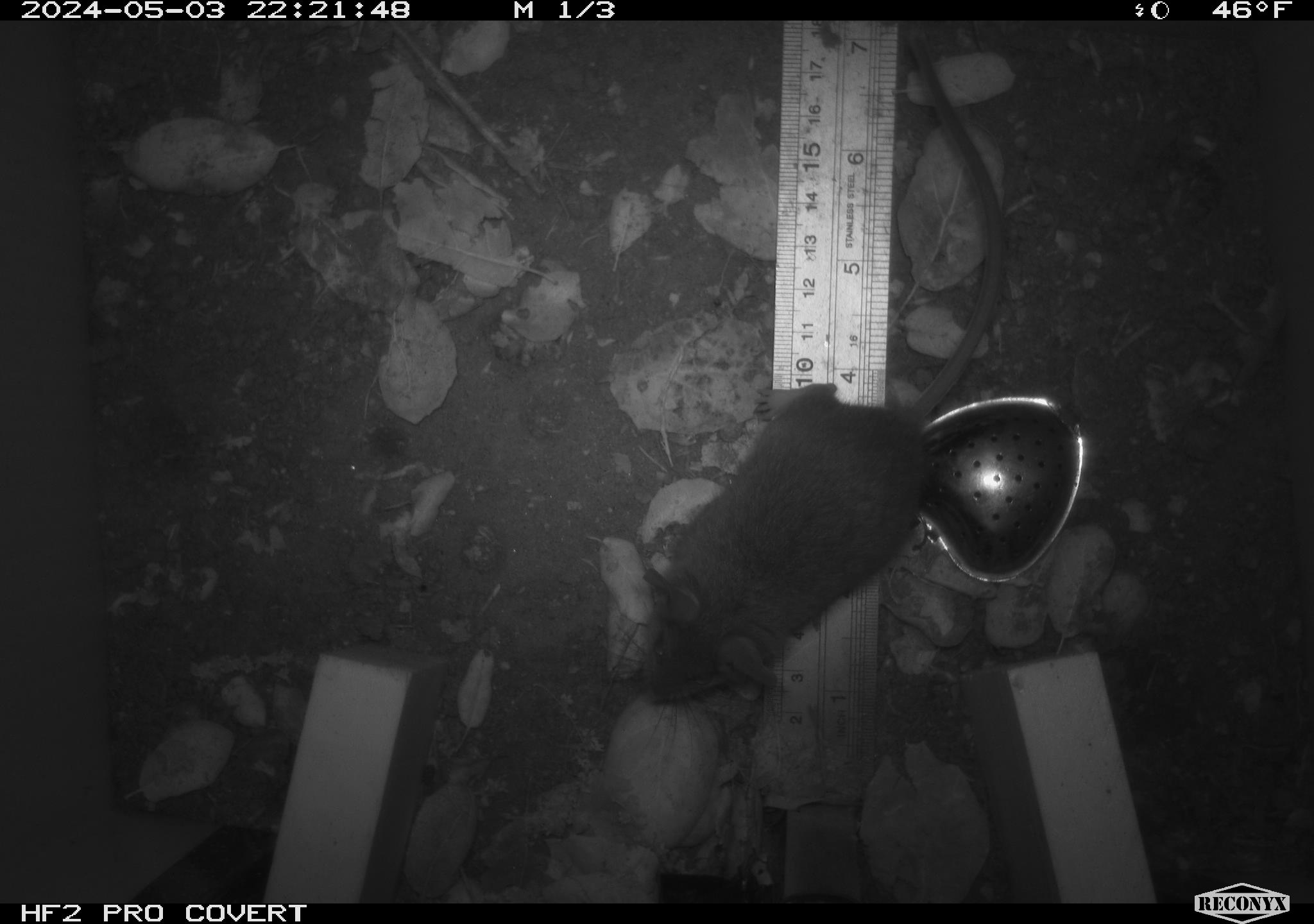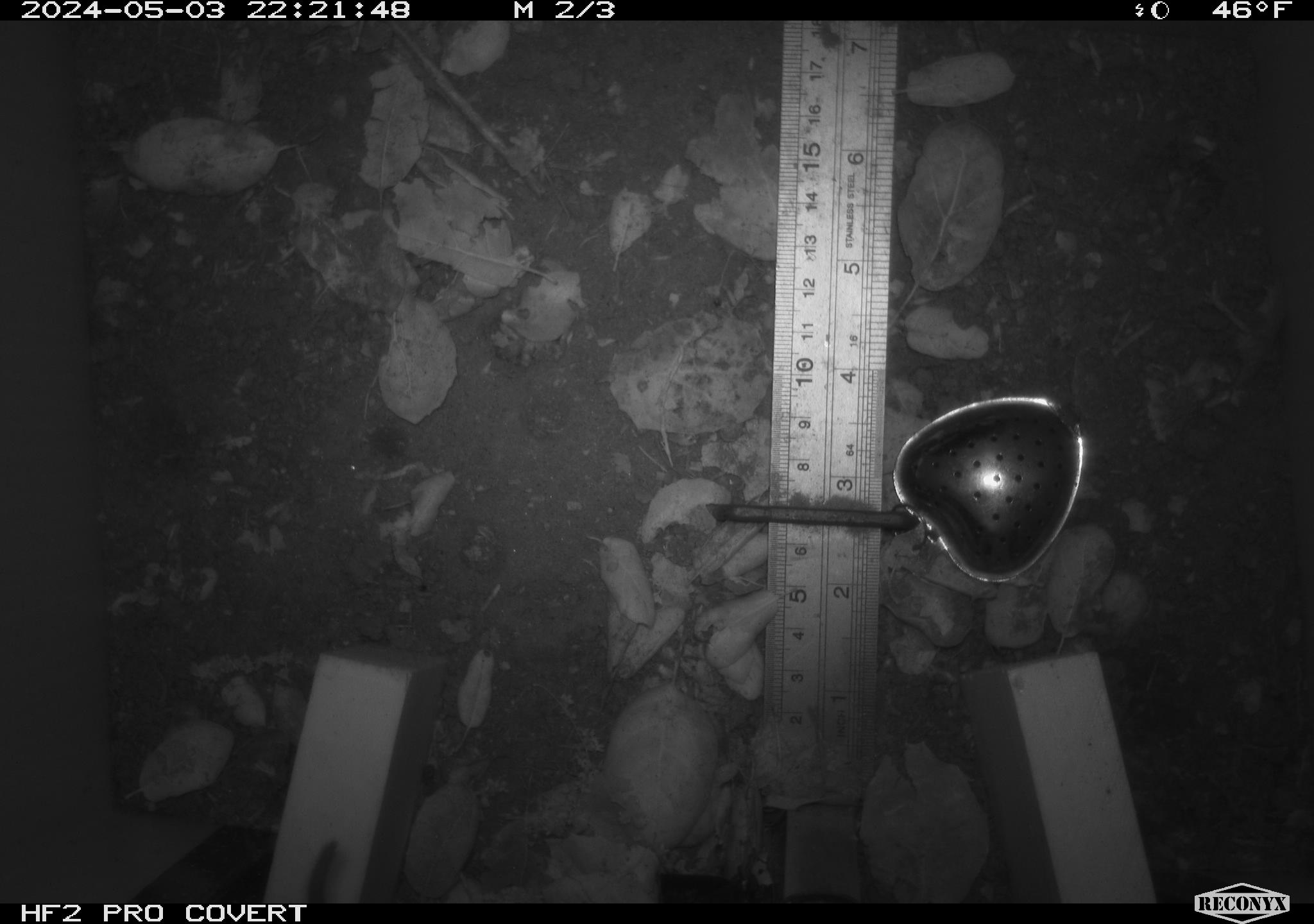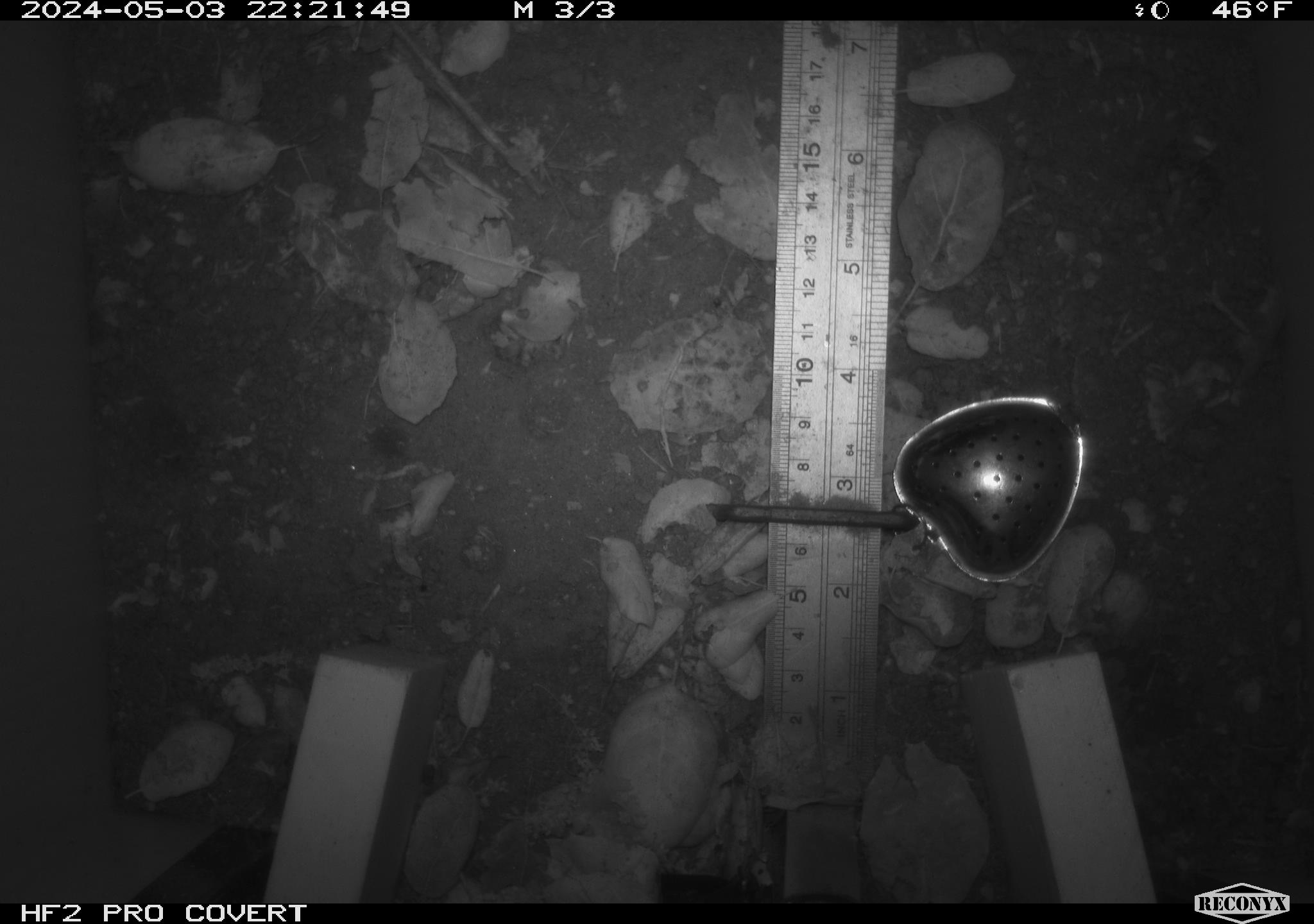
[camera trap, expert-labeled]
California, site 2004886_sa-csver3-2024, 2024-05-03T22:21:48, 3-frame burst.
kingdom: Animalia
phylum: Chordata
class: Mammalia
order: Rodentia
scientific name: Rodentia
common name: rodent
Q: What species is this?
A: Rodent (Rodentia).